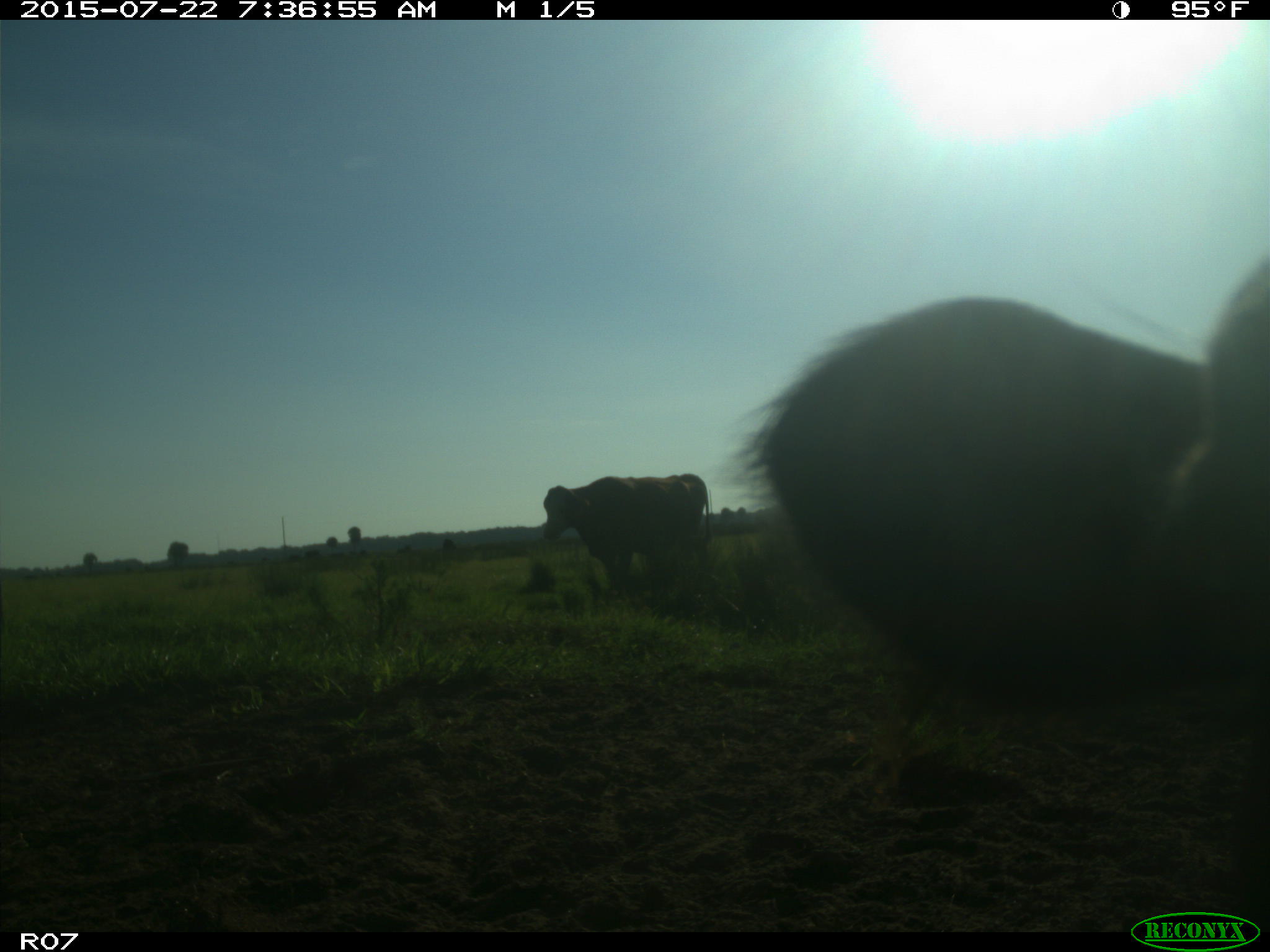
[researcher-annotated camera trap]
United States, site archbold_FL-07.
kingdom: Animalia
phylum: Chordata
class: Mammalia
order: Artiodactyla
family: Suidae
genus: Sus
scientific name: Sus scrofa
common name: wild boar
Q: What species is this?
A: Sus scrofa (wild boar).